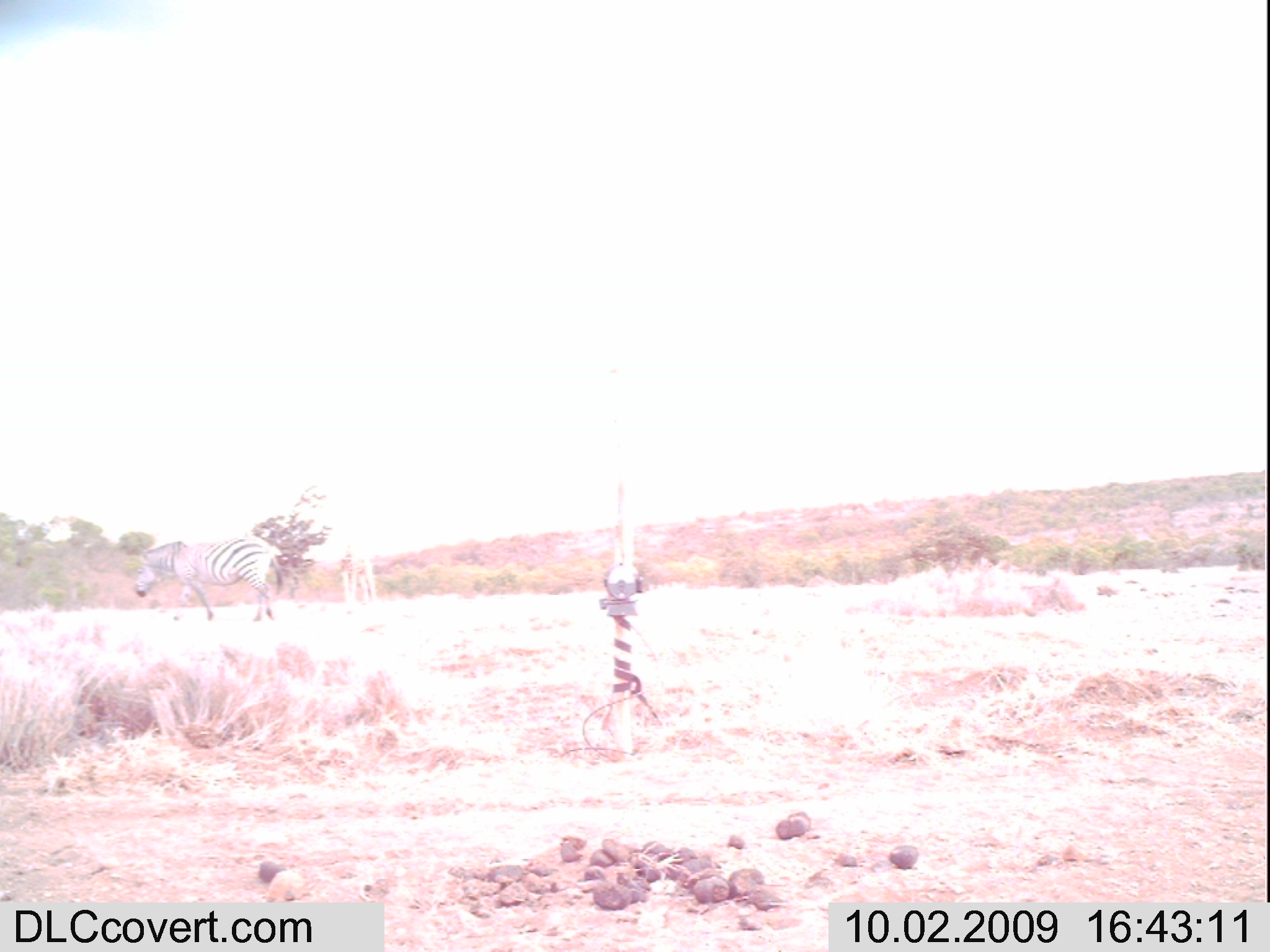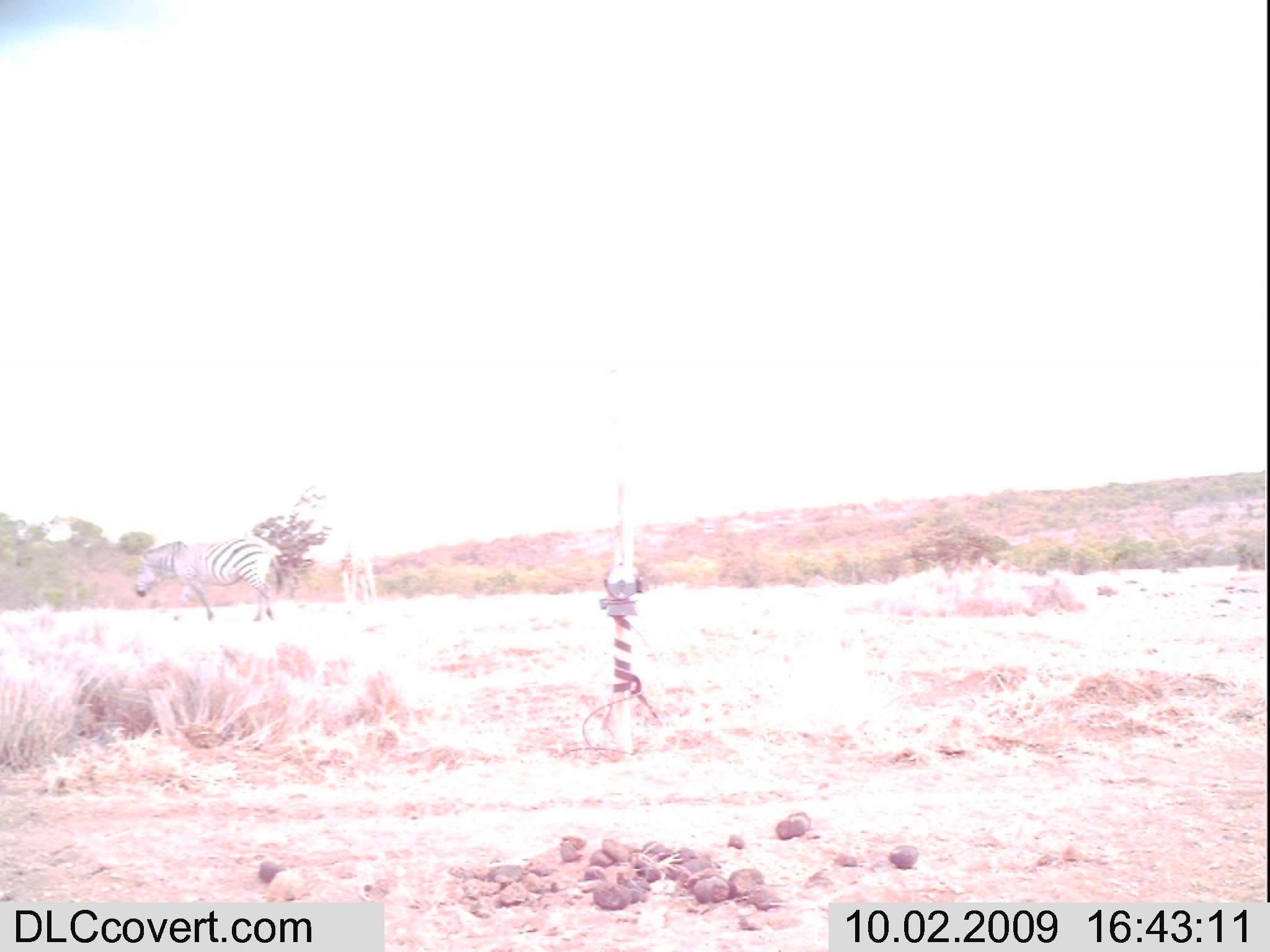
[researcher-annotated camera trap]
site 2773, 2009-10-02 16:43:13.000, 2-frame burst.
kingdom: Animalia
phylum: Chordata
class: Mammalia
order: Perissodactyla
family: Equidae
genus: Equus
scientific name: Equus quagga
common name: plains zebra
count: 1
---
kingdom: Animalia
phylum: Chordata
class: Mammalia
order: Artiodactyla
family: Giraffidae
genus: Giraffa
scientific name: Giraffa camelopardalis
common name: giraffe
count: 1